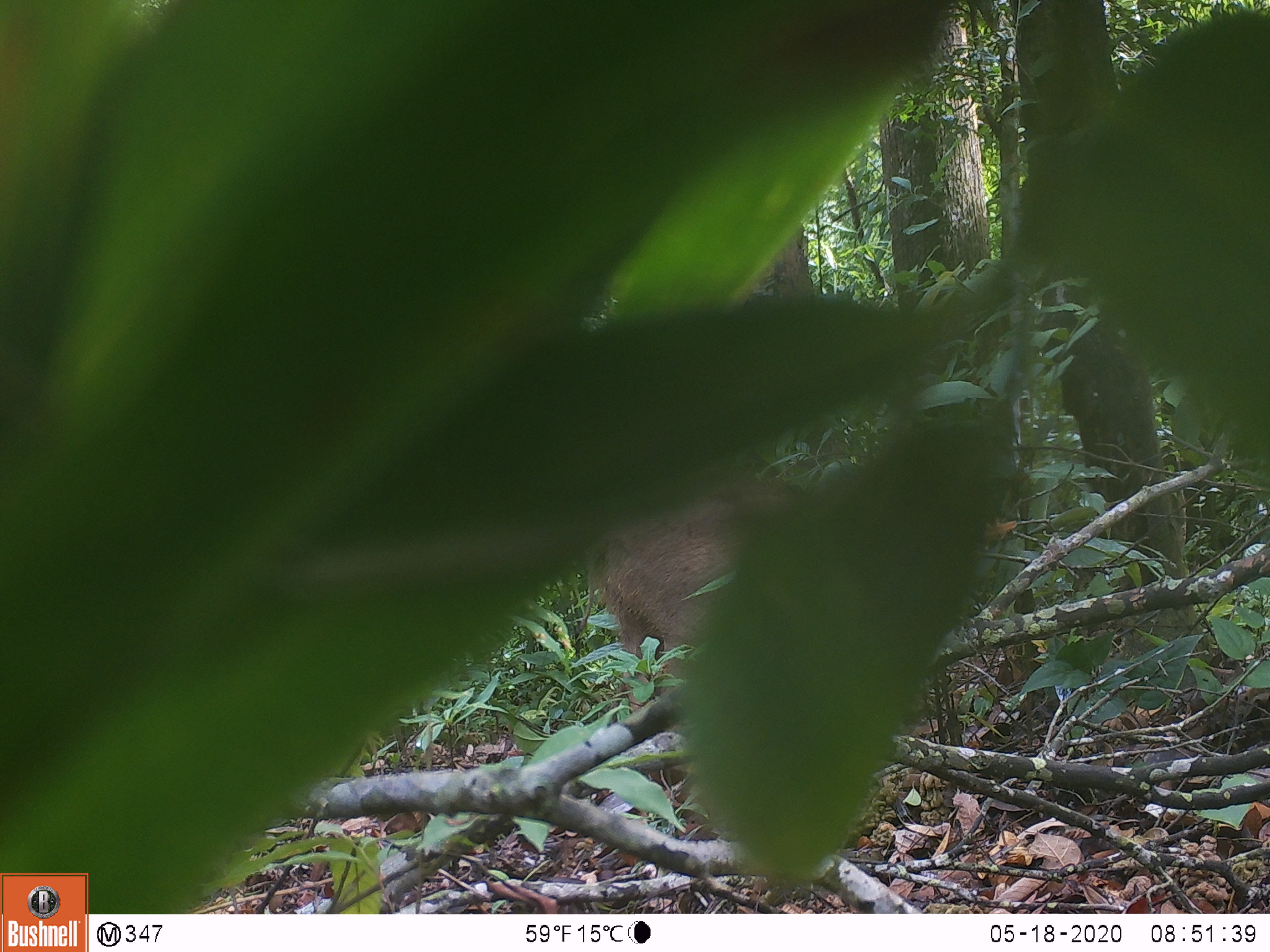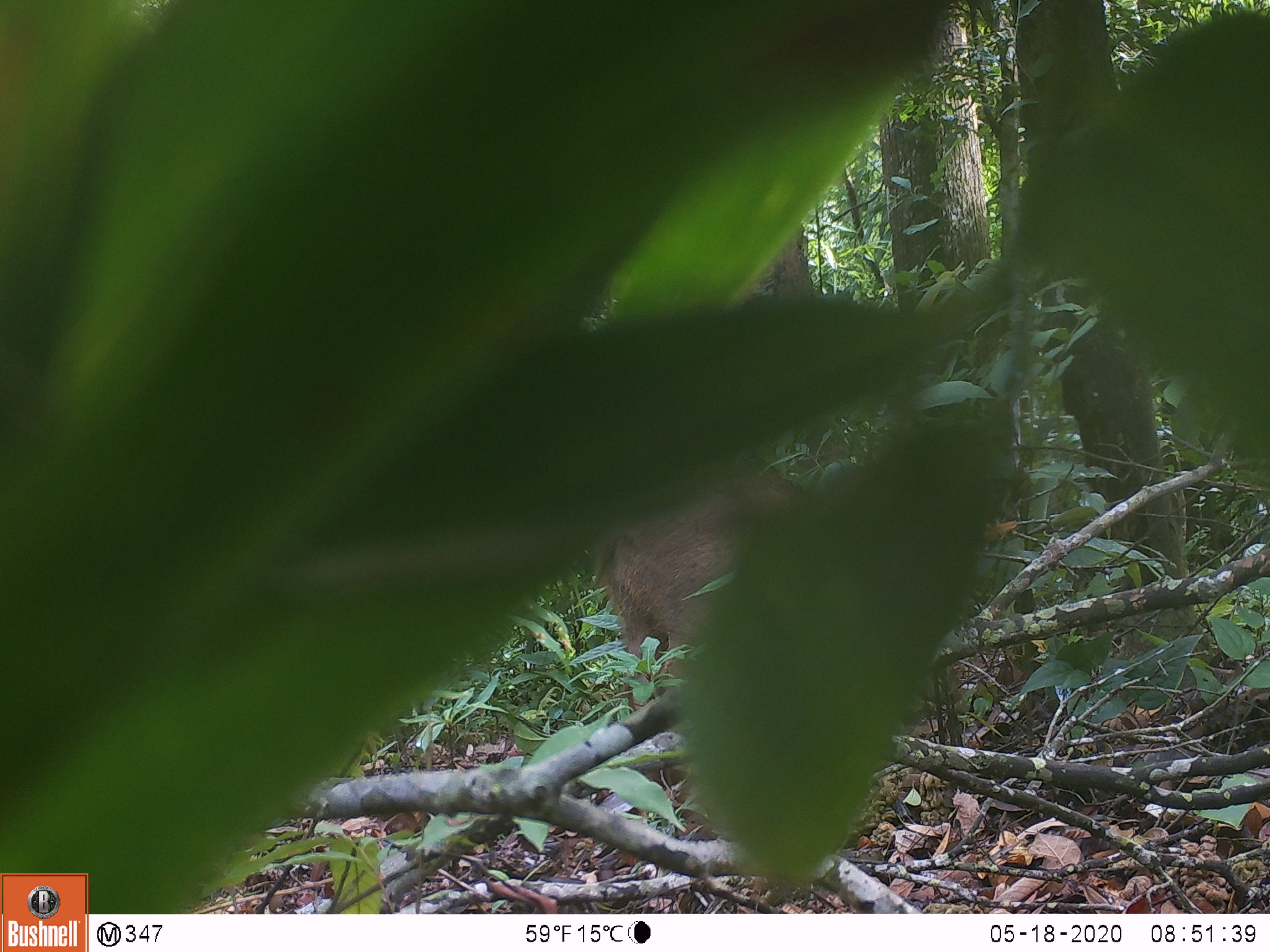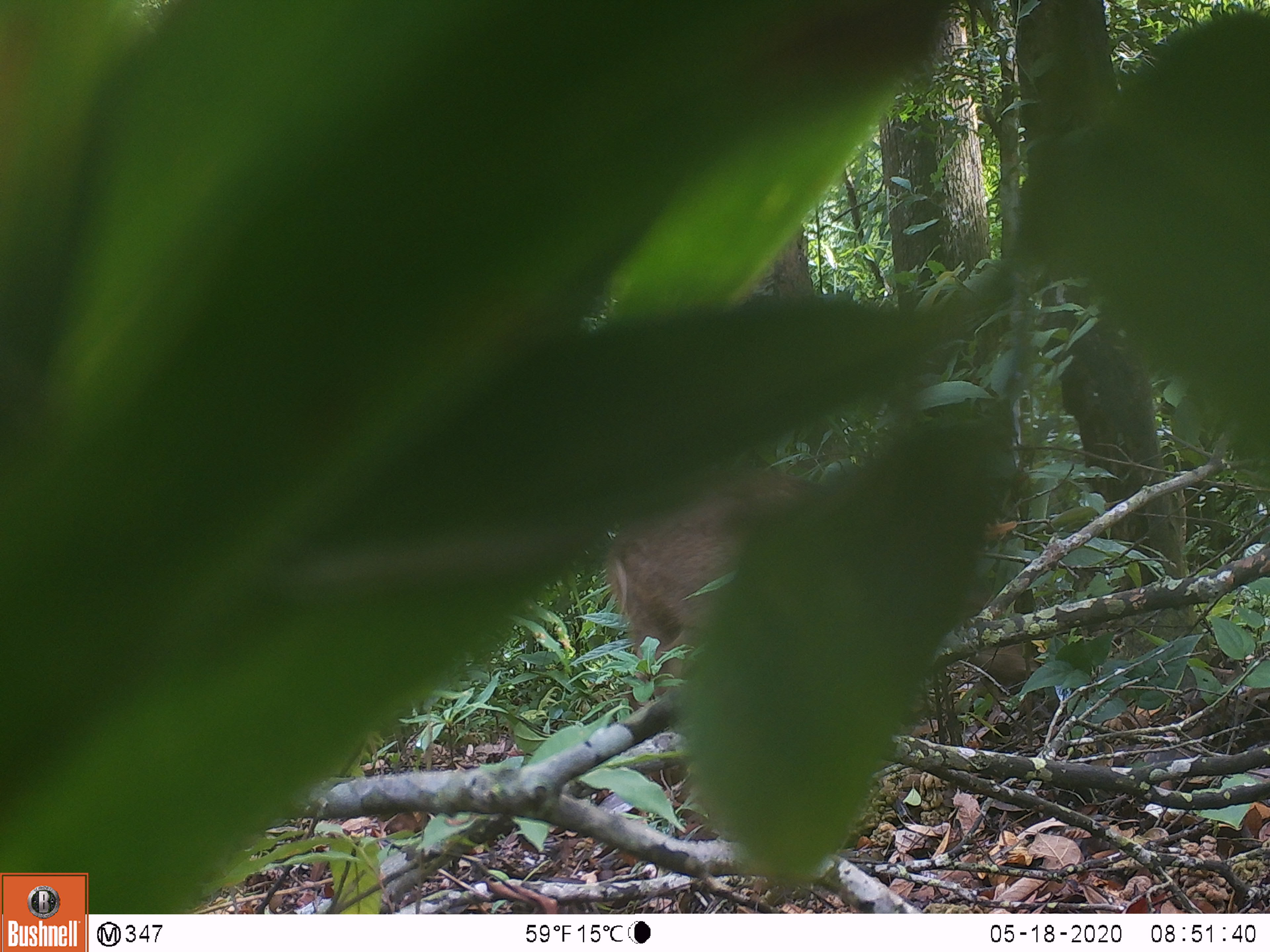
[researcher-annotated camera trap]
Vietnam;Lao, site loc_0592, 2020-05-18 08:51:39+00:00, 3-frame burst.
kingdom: Animalia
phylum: Chordata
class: Mammalia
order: Artiodactyla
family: Suidae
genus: Sus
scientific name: Sus scrofa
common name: eurasian wild pig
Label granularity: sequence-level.